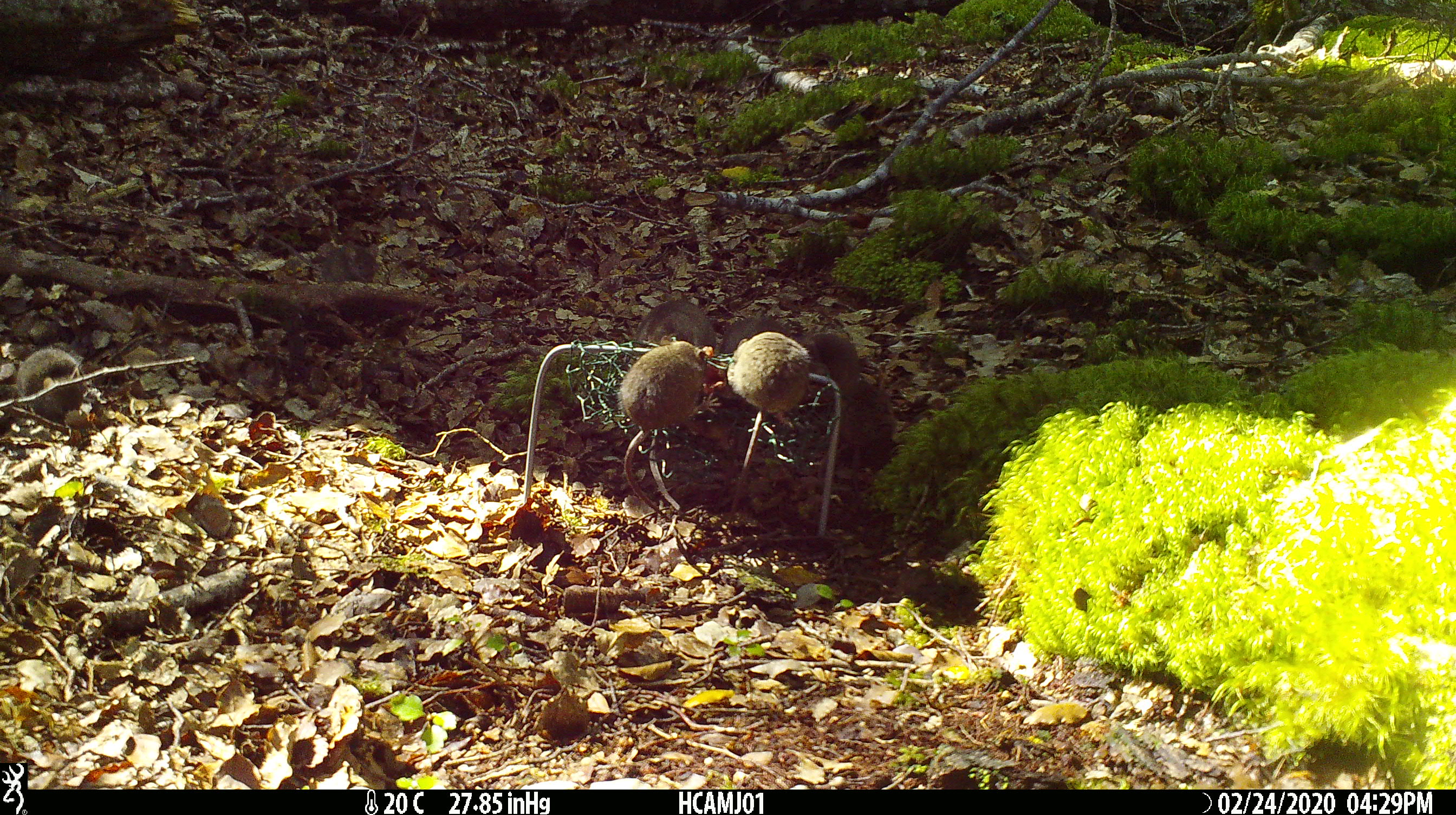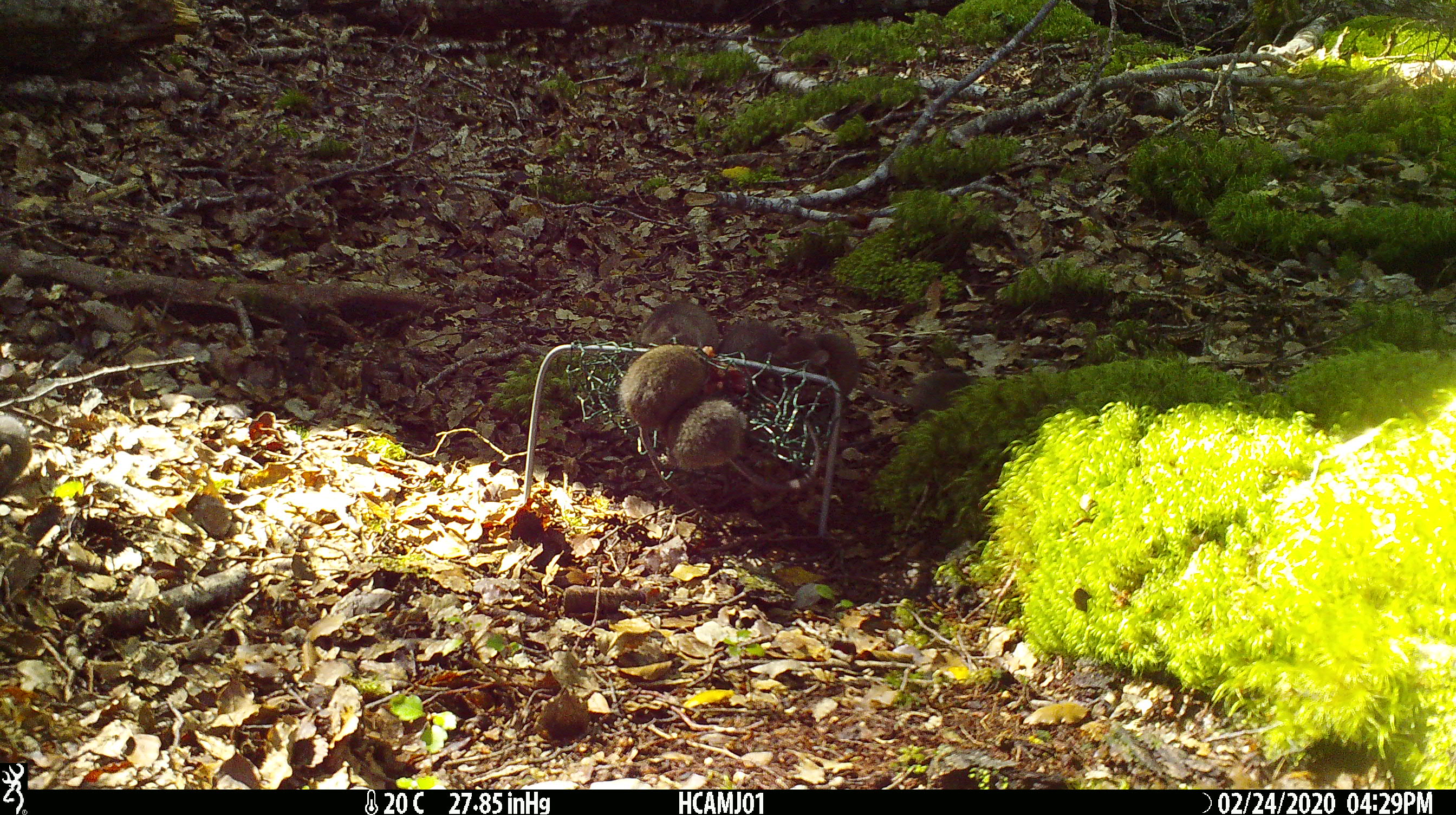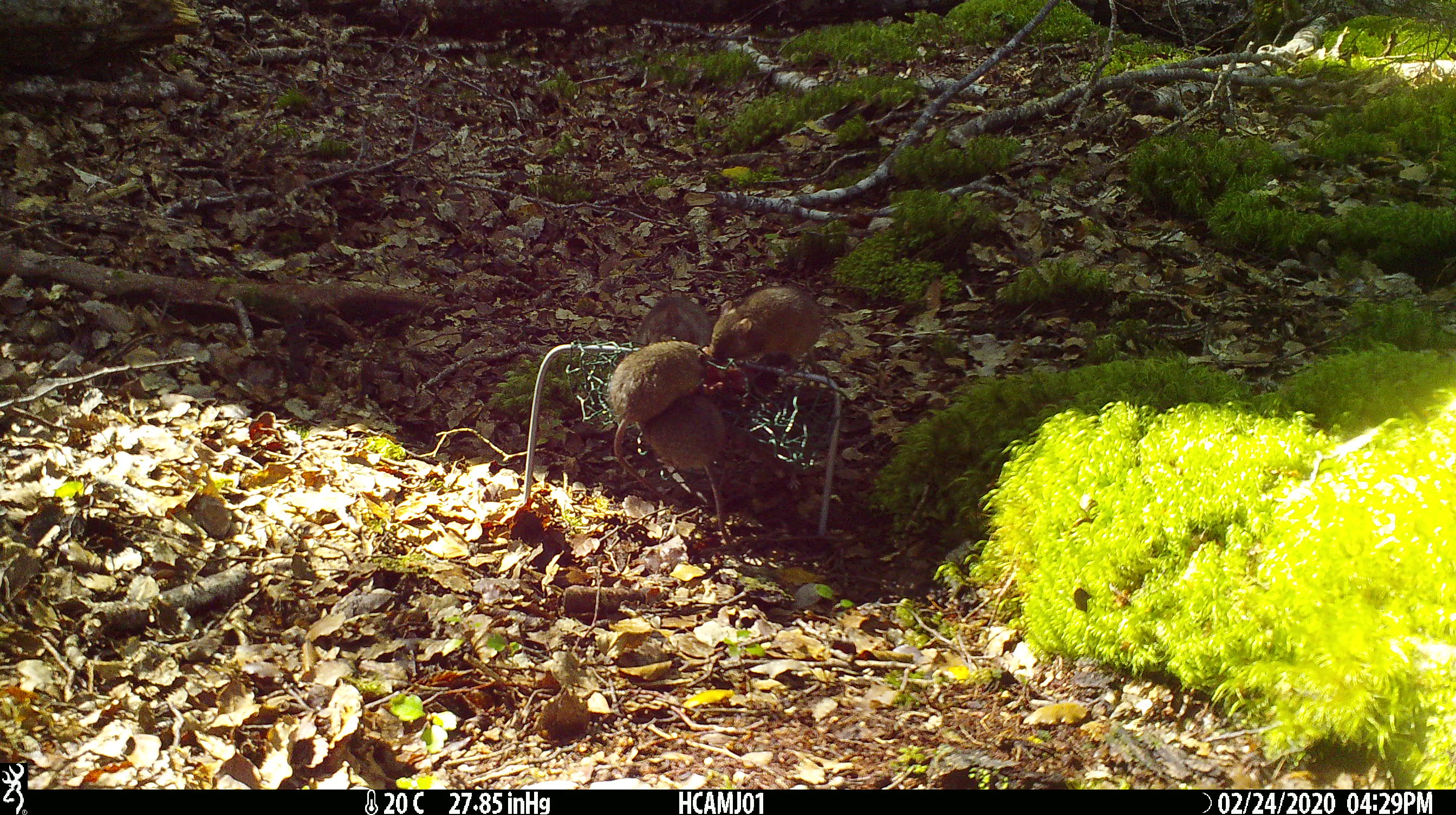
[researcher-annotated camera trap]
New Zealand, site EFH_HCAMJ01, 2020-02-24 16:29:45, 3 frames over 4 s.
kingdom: Animalia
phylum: Chordata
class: Mammalia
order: Rodentia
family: Muridae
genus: Mus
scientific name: Mus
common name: mouse